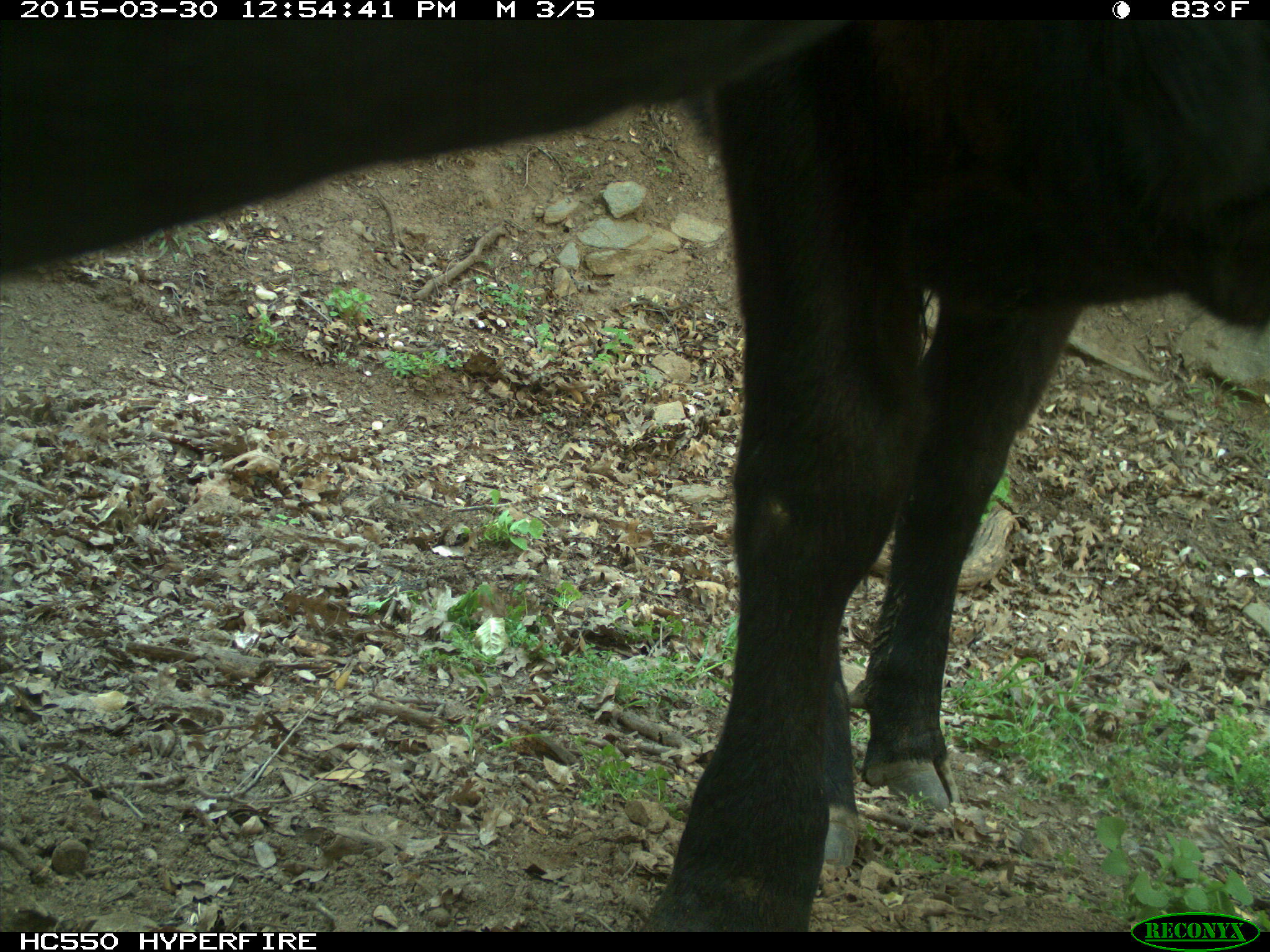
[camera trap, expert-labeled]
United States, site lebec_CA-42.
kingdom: Animalia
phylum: Chordata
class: Mammalia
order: Artiodactyla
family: Bovidae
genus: Bos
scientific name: Bos taurus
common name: domestic cow